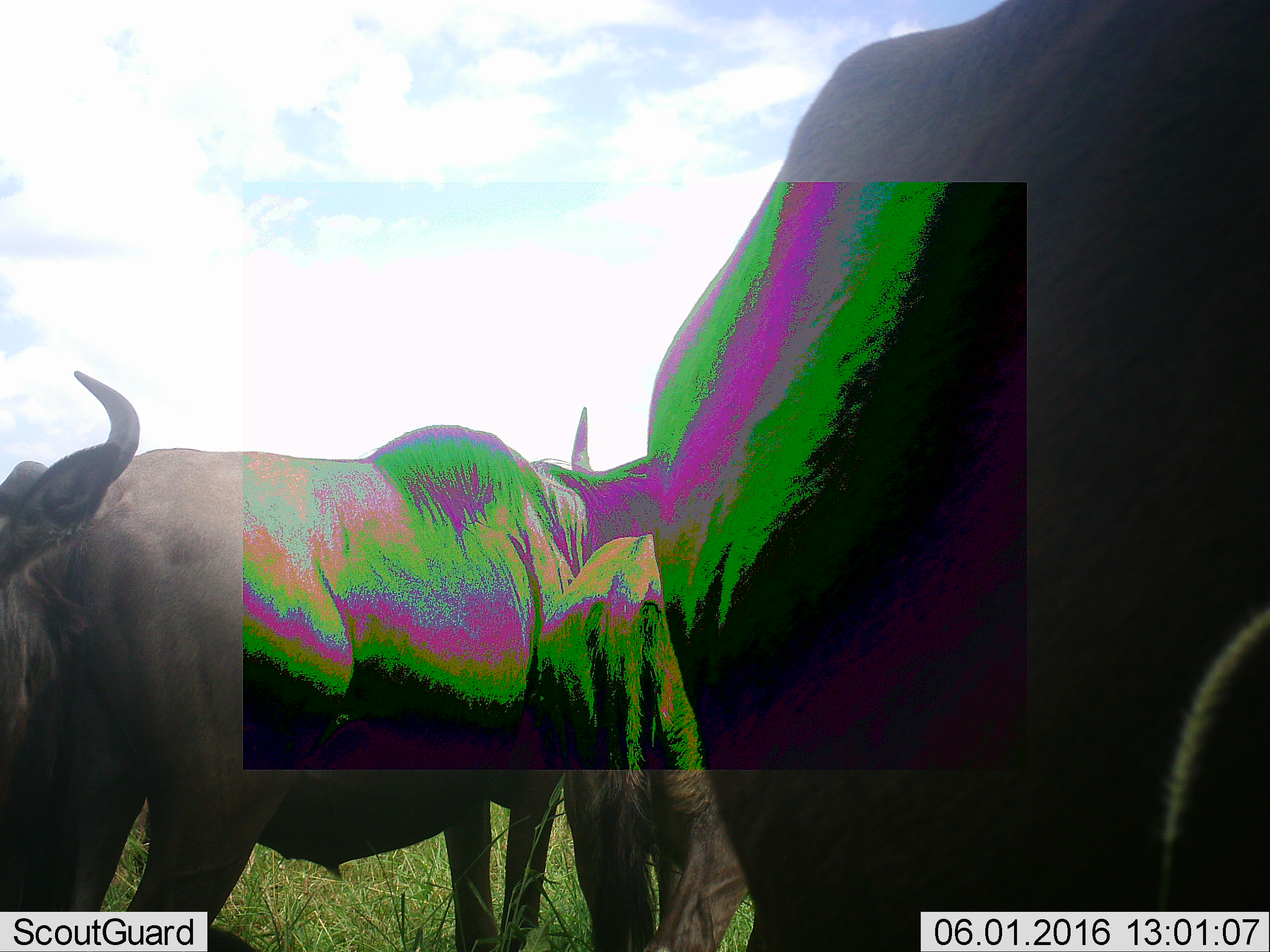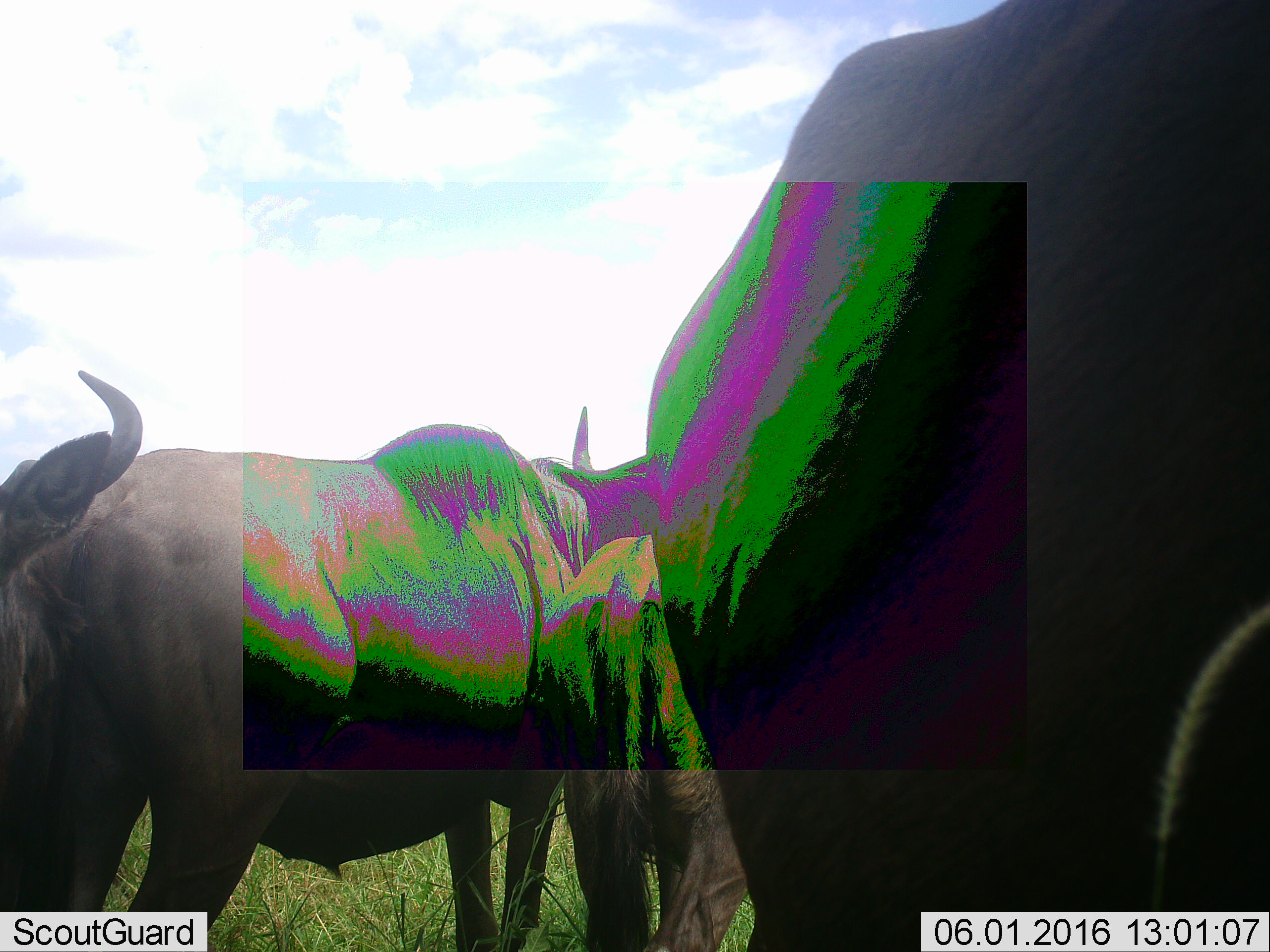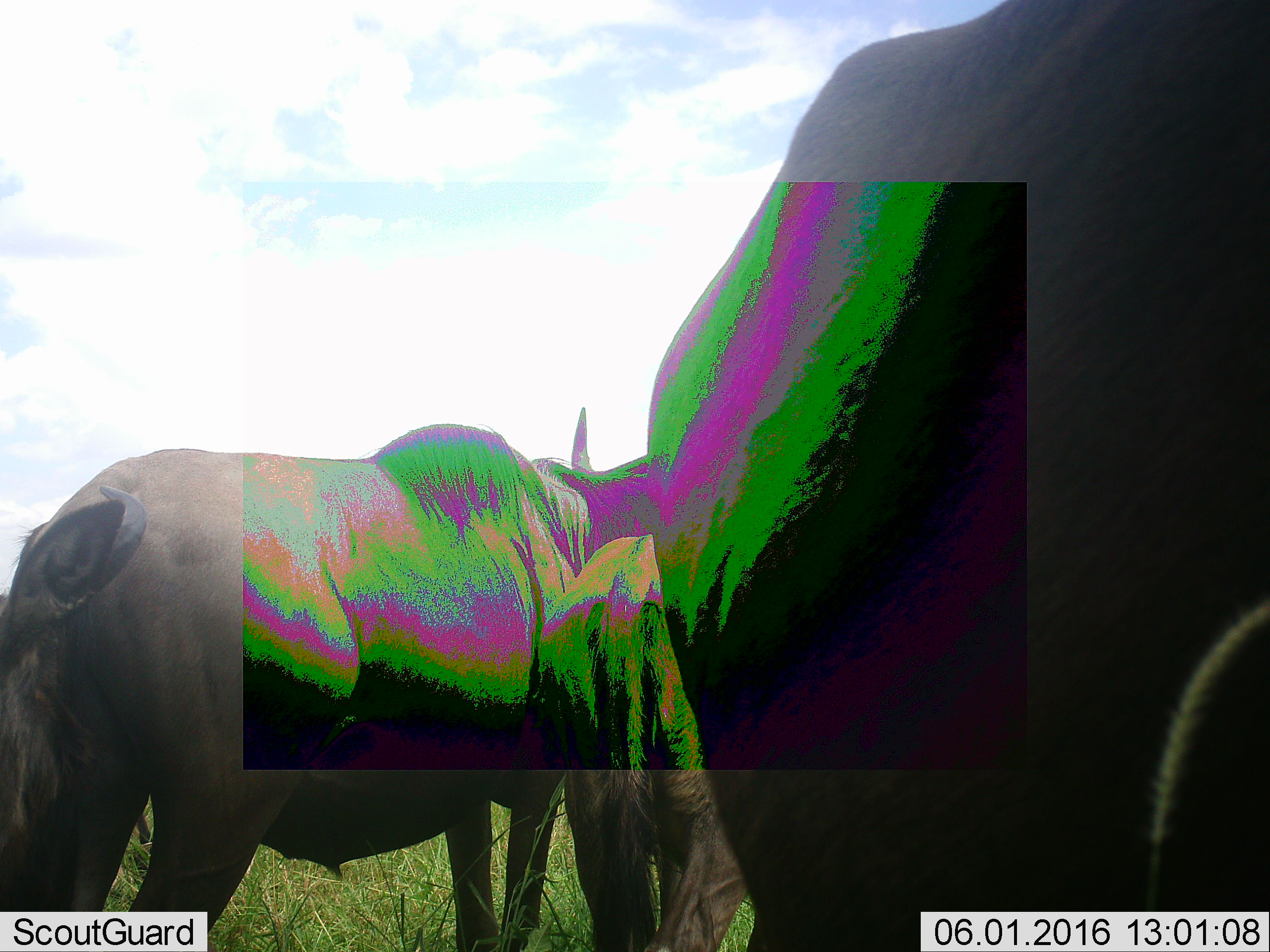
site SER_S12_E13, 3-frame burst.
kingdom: Animalia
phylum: Chordata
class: Mammalia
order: Artiodactyla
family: Bovidae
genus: Connochaetes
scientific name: Connochaetes taurinus taurinus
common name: blue wildebeest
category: wildebeestblue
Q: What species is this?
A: Wildebeestblue (blue wildebeest) (Connochaetes taurinus taurinus).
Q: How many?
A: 4.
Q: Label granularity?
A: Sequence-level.